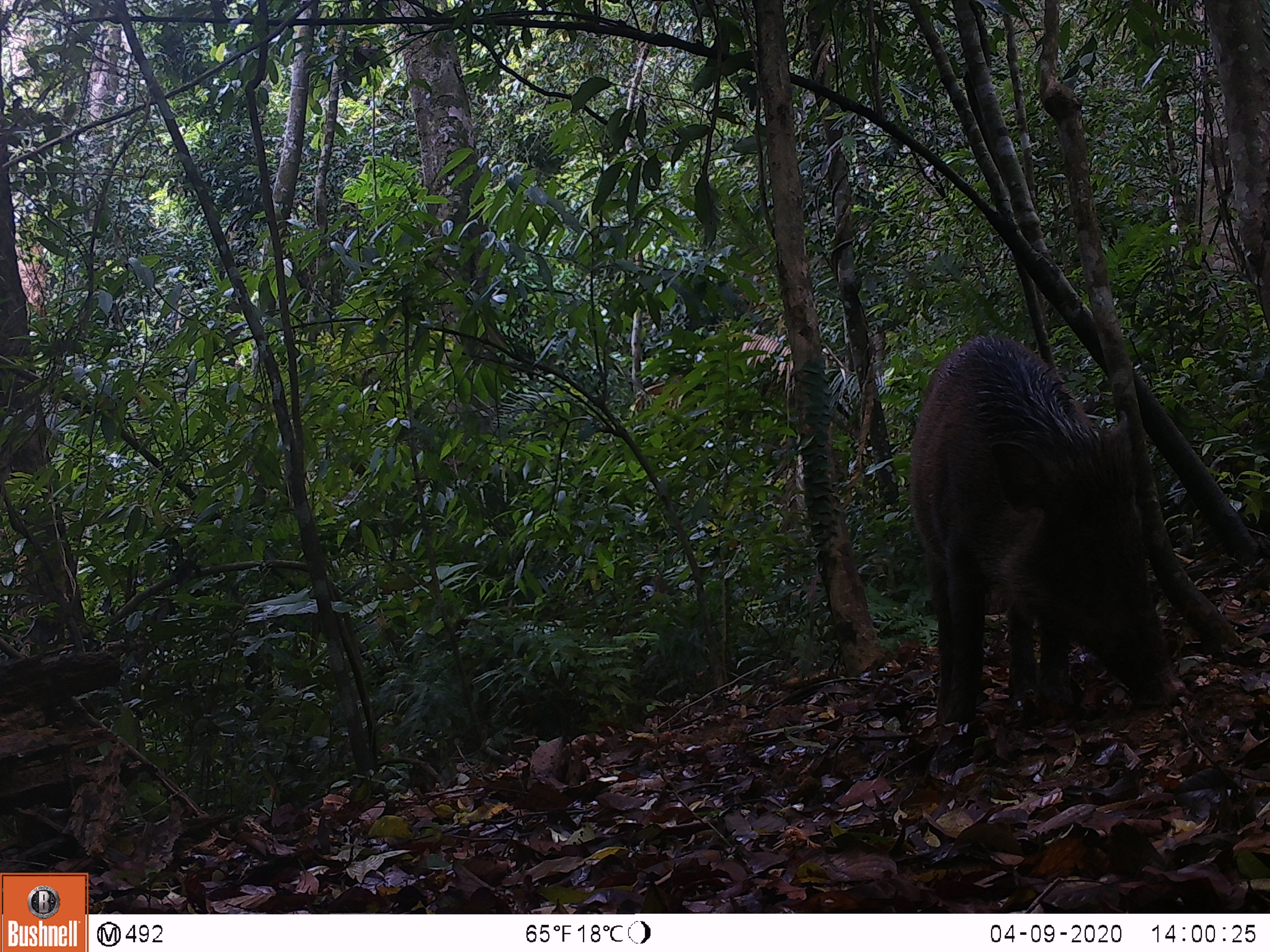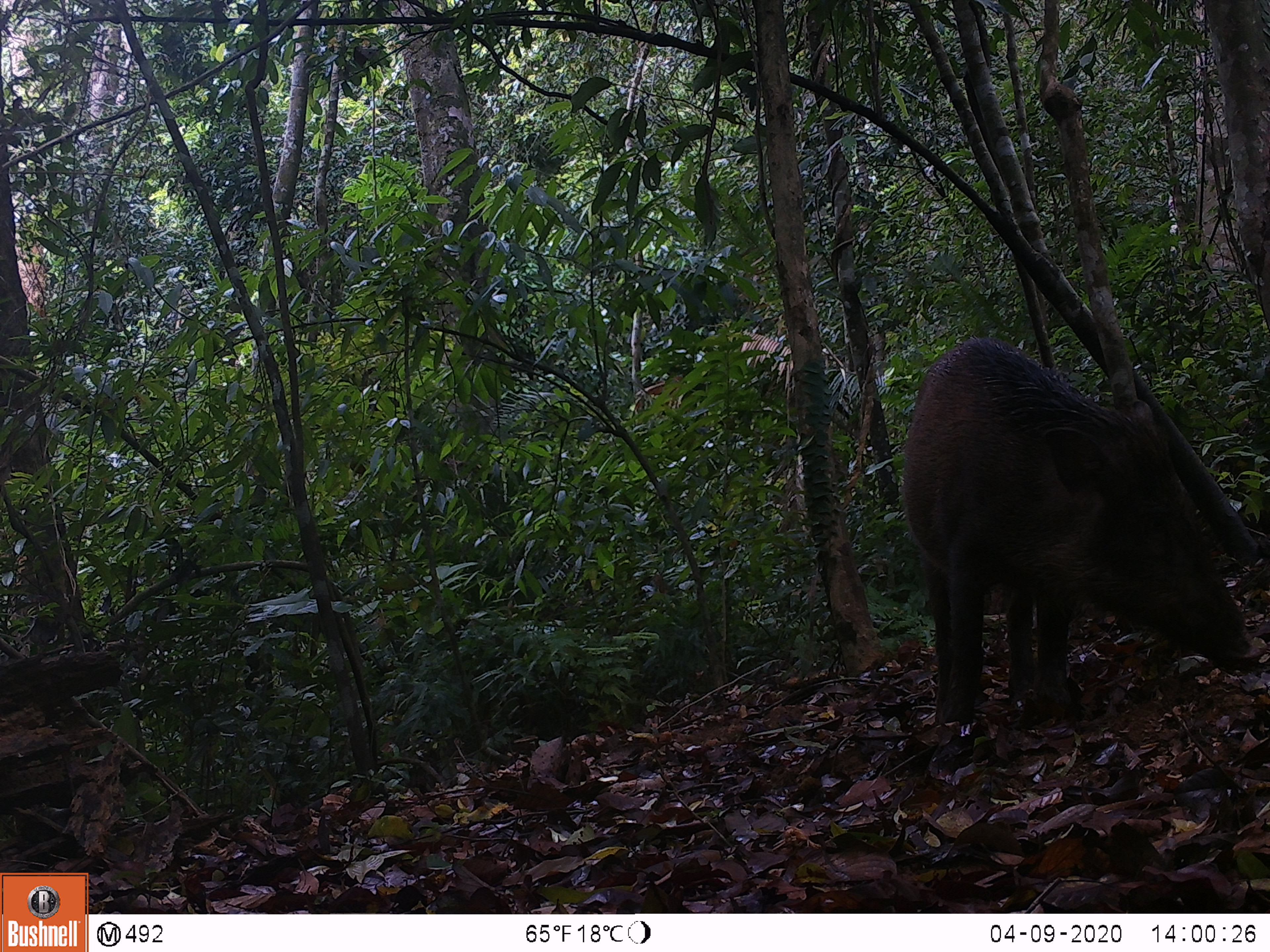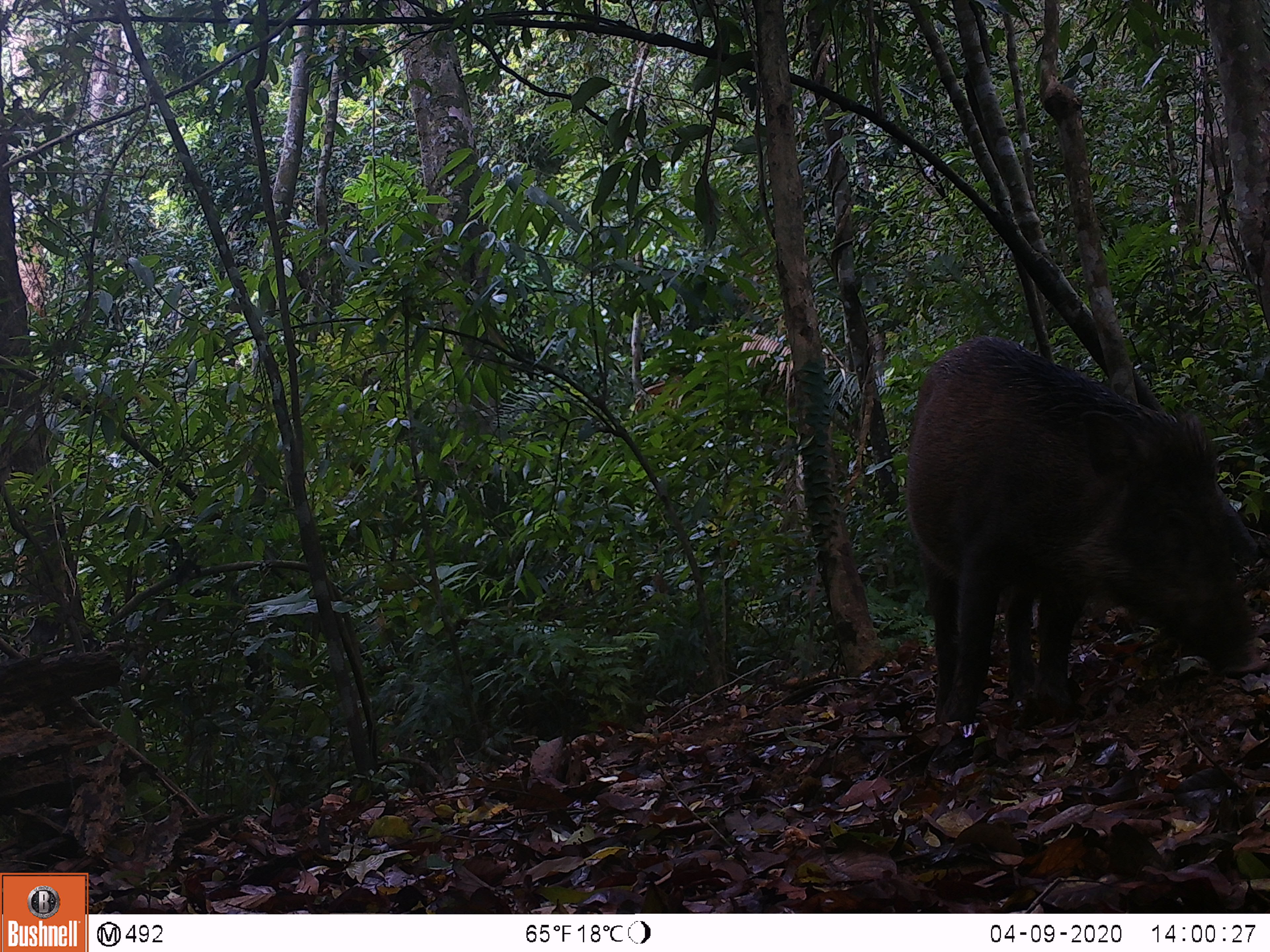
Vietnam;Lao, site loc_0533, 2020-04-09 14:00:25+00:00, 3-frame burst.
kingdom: Animalia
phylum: Chordata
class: Mammalia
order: Artiodactyla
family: Suidae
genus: Sus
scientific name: Sus scrofa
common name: eurasian wild pig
Eurasian wild pig (Sus scrofa). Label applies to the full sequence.